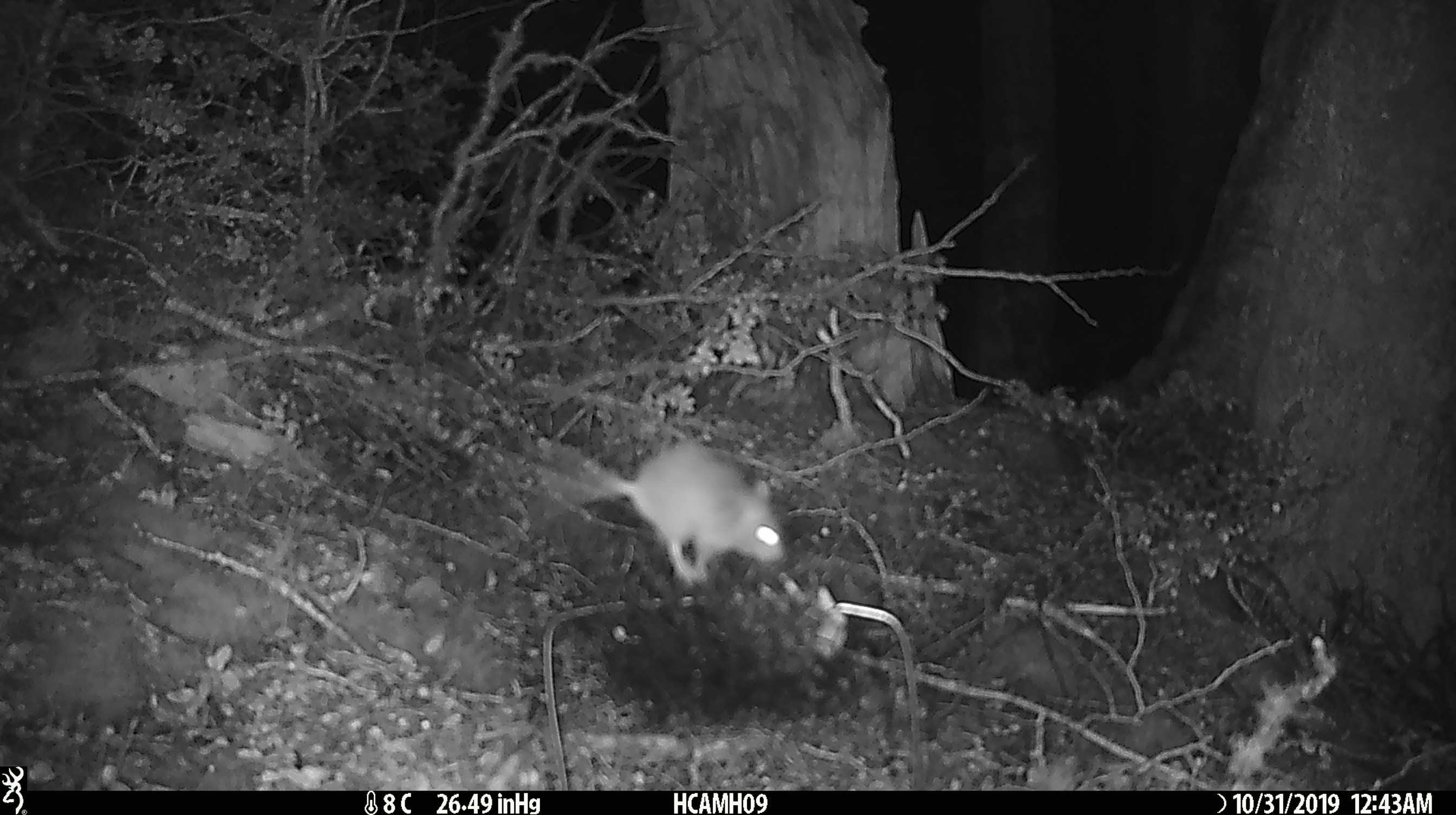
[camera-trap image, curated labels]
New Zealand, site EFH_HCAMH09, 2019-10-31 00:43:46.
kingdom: Animalia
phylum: Chordata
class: Mammalia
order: Rodentia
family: Muridae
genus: Mus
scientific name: Mus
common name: mouse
Mouse (Mus).